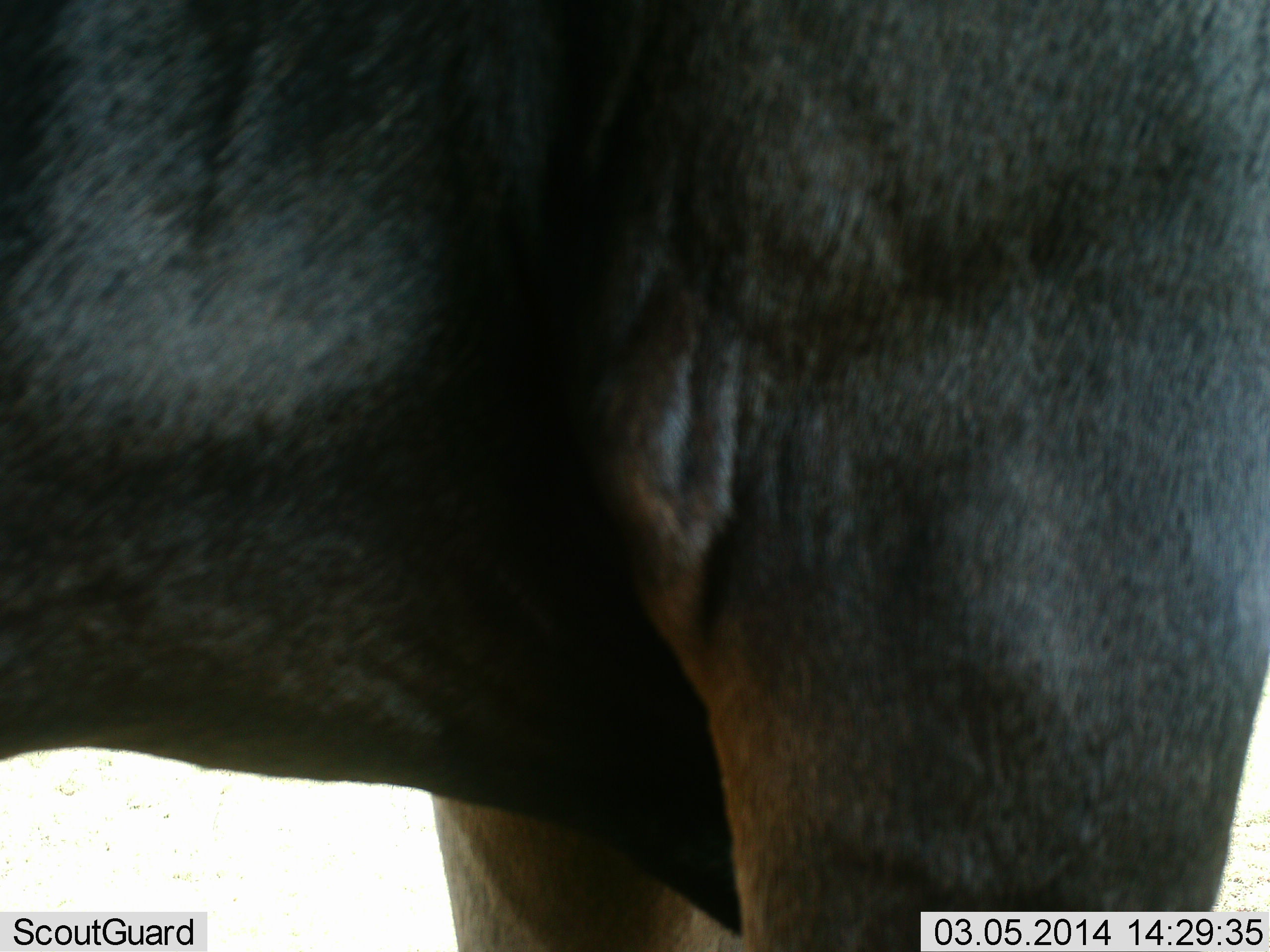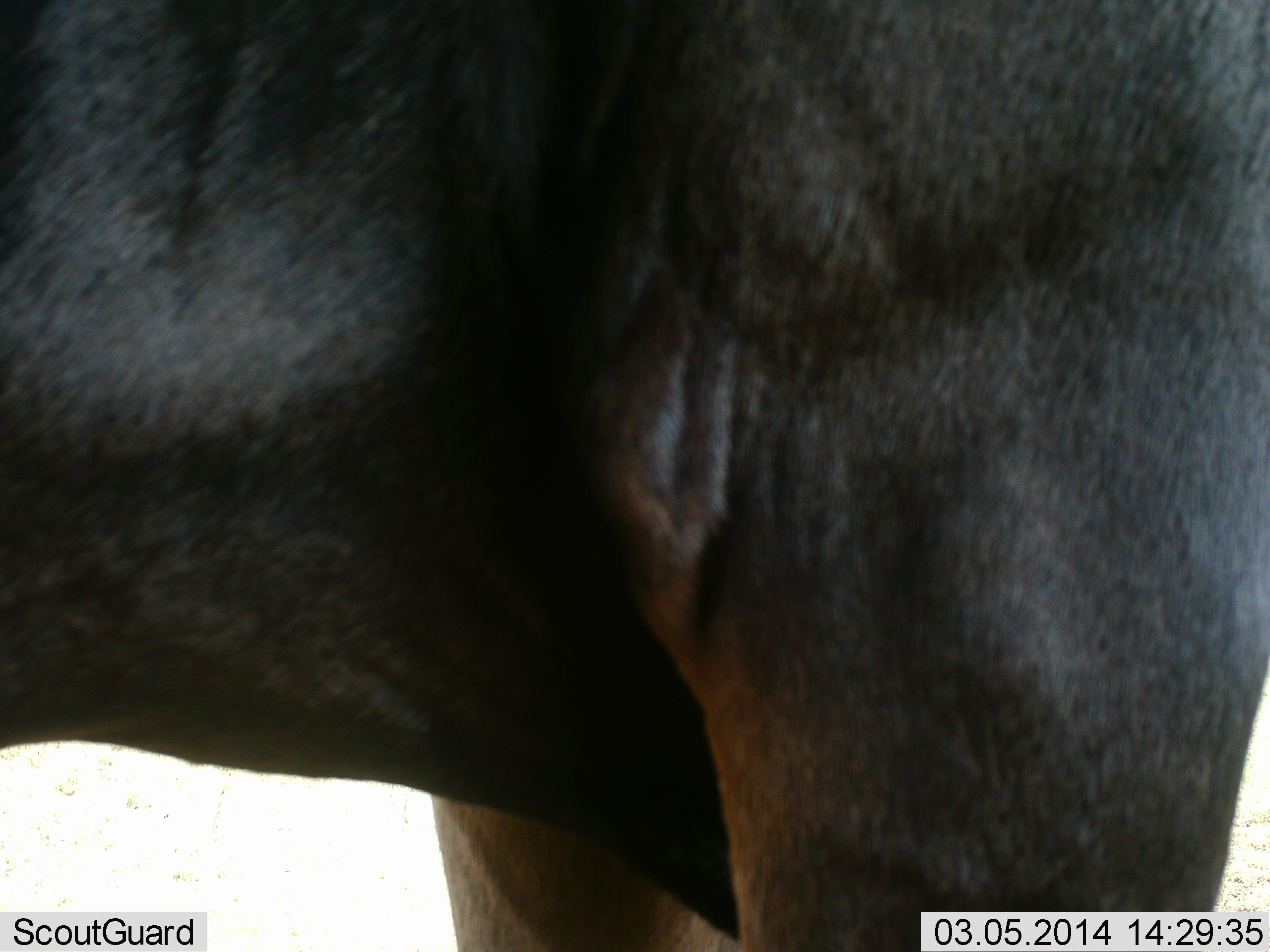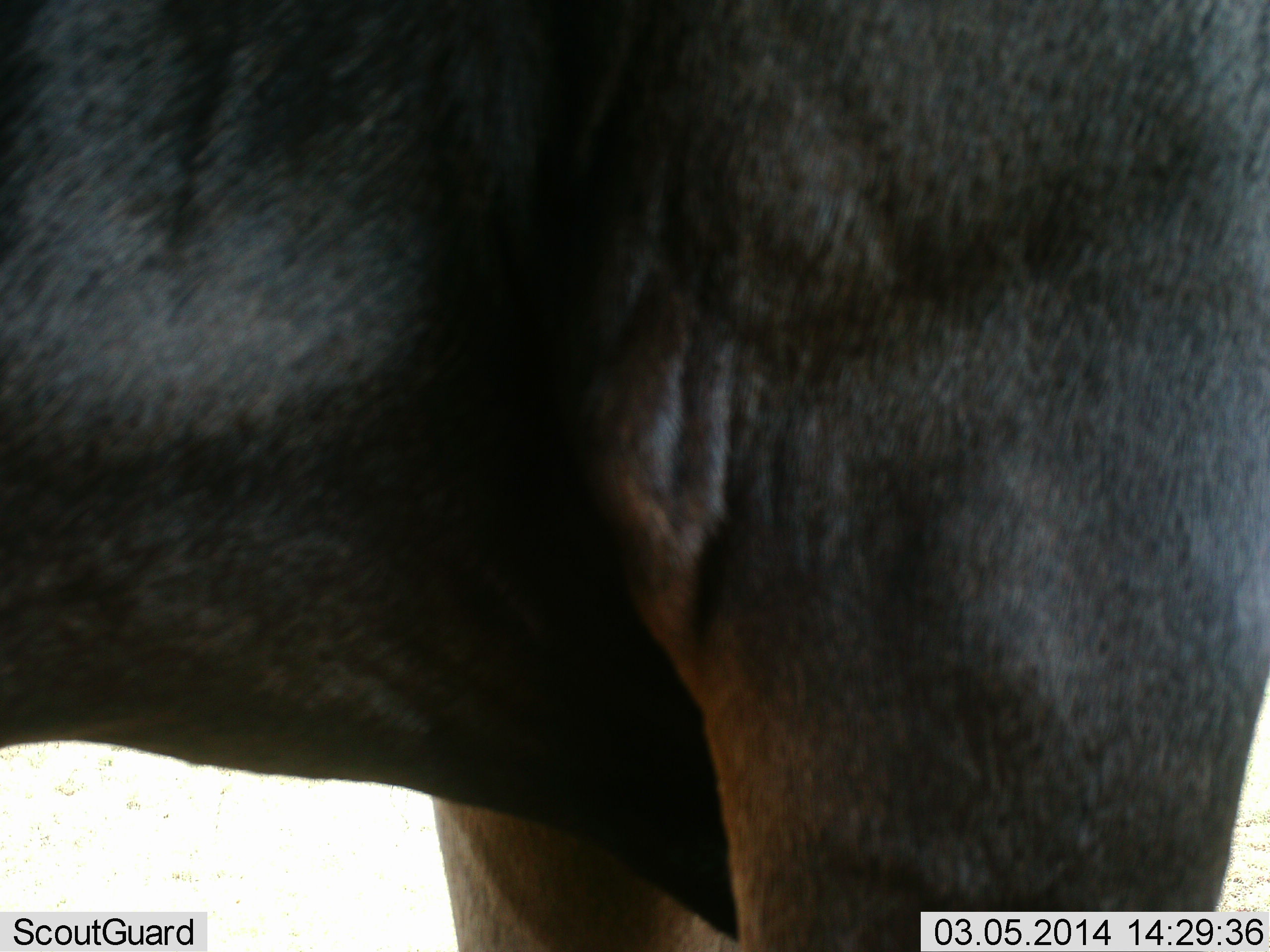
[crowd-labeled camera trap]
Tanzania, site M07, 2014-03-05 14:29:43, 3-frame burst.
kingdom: Animalia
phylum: Chordata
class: Mammalia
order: Artiodactyla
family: Bovidae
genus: Connochaetes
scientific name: Connochaetes taurinus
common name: blue wildebeest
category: wildebeest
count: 1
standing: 80%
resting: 0%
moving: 10%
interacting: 10%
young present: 0%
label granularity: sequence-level